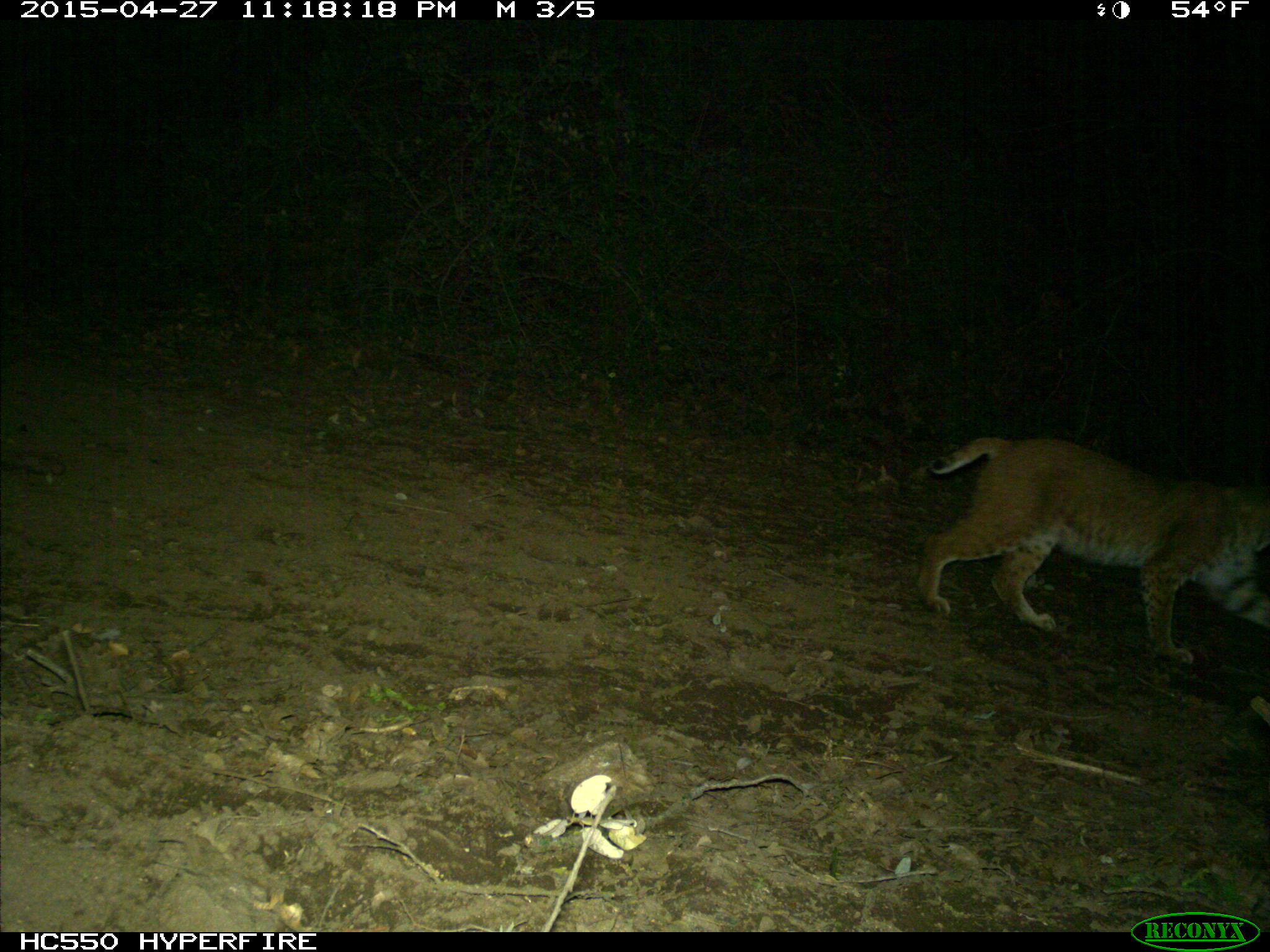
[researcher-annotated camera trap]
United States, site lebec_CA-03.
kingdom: Animalia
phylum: Chordata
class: Mammalia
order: Carnivora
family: Felidae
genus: Lynx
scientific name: Lynx rufus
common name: bobcat